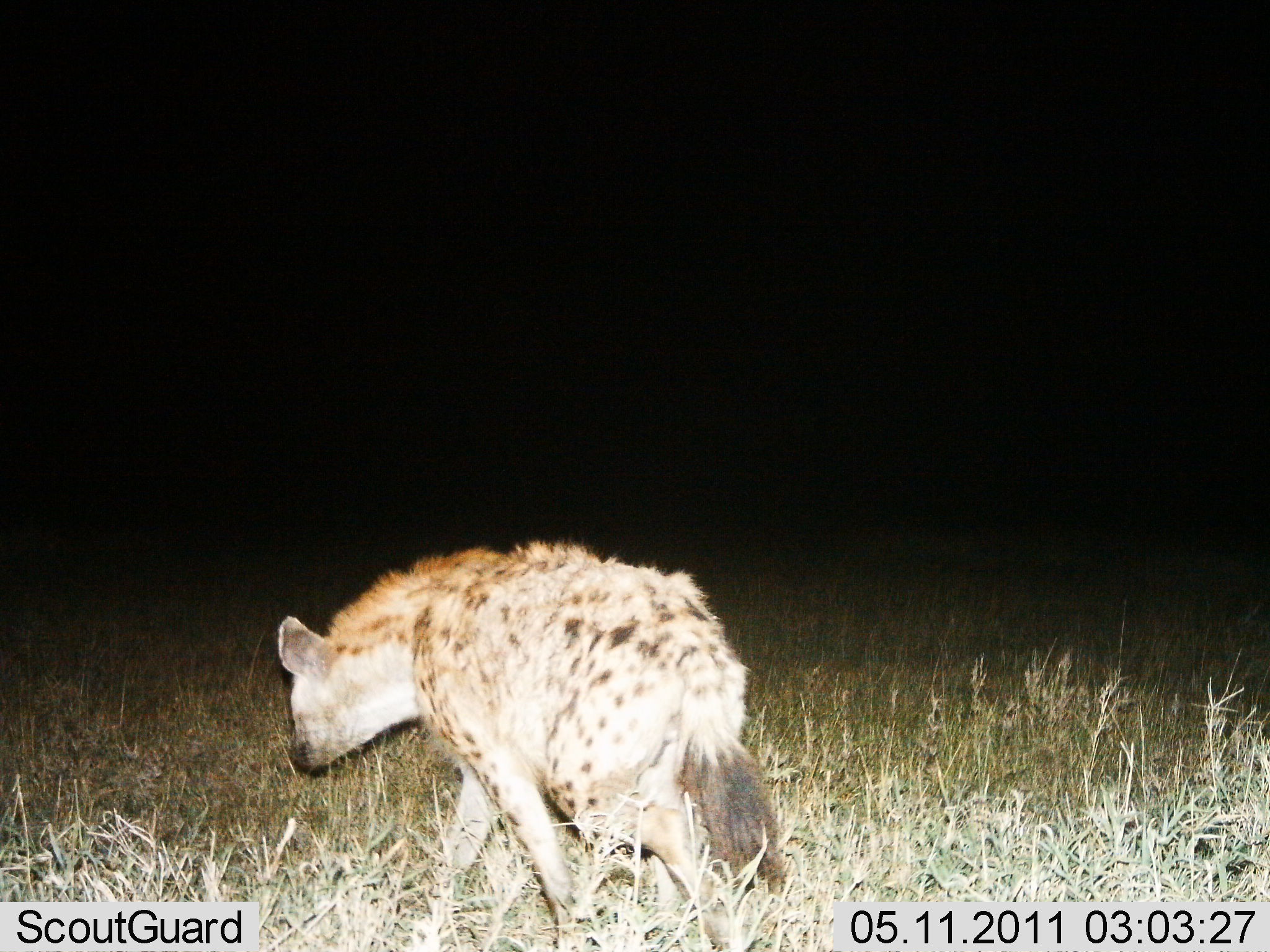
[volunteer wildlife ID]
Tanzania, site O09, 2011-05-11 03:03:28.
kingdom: Animalia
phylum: Chordata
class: Mammalia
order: Carnivora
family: Hyaenidae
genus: Crocuta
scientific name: Crocuta crocuta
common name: spotted hyena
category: hyenaspotted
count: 1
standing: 15%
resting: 0%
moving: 92%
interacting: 0%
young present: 0%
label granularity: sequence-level